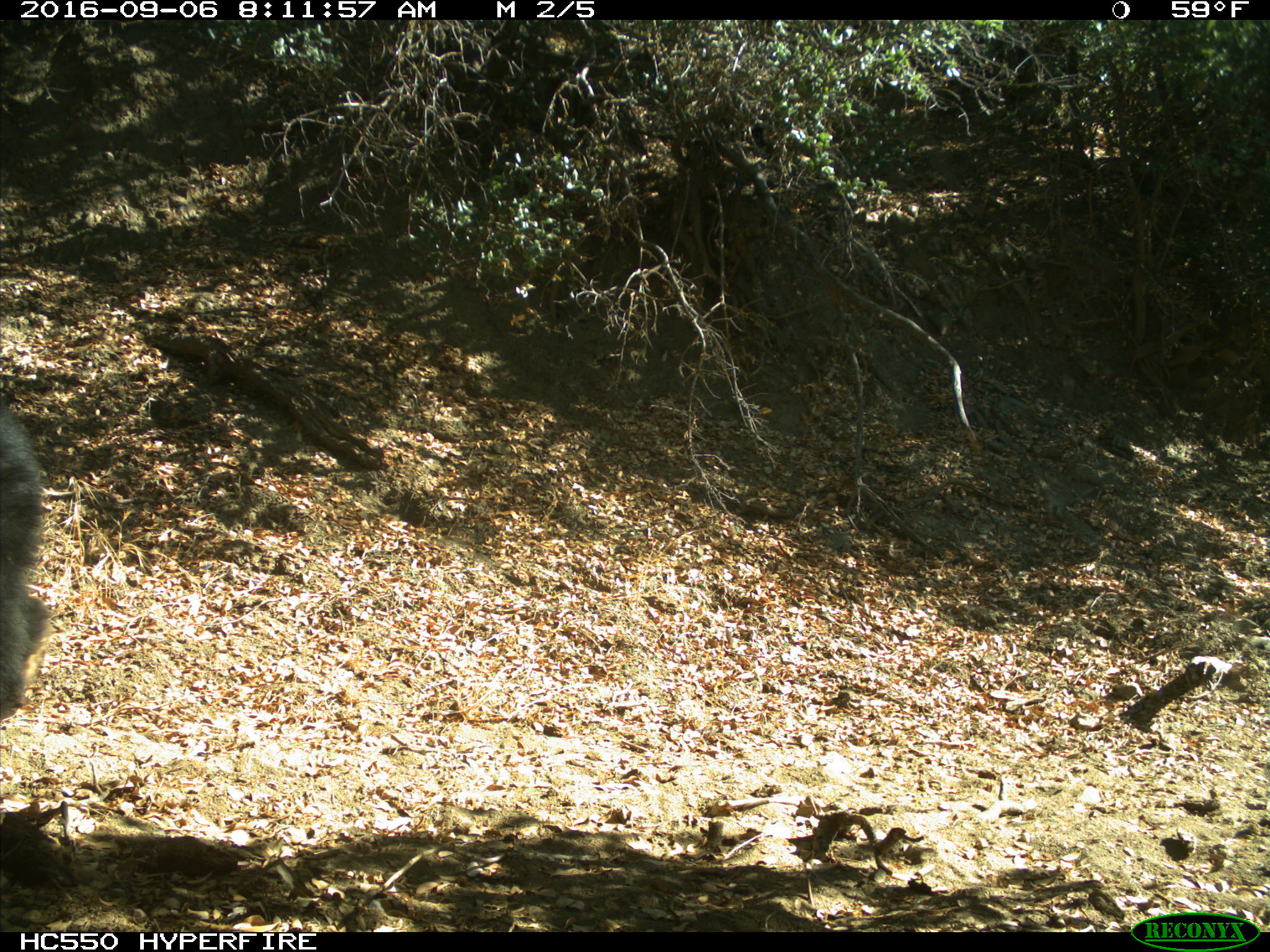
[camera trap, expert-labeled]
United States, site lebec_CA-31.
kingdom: Animalia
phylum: Chordata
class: Mammalia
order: Carnivora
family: Ursidae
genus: Ursus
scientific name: Ursus americanus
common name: american black bear